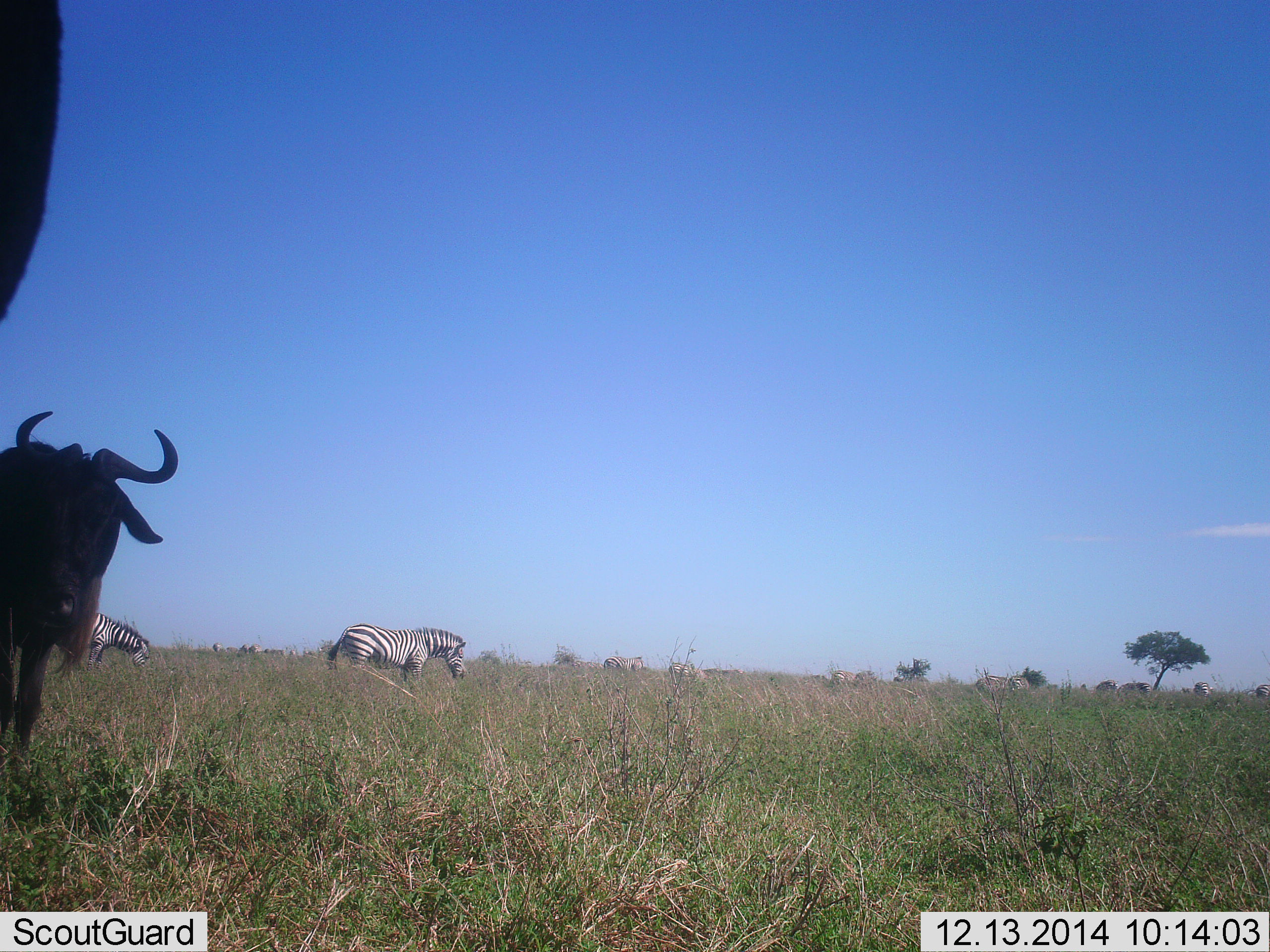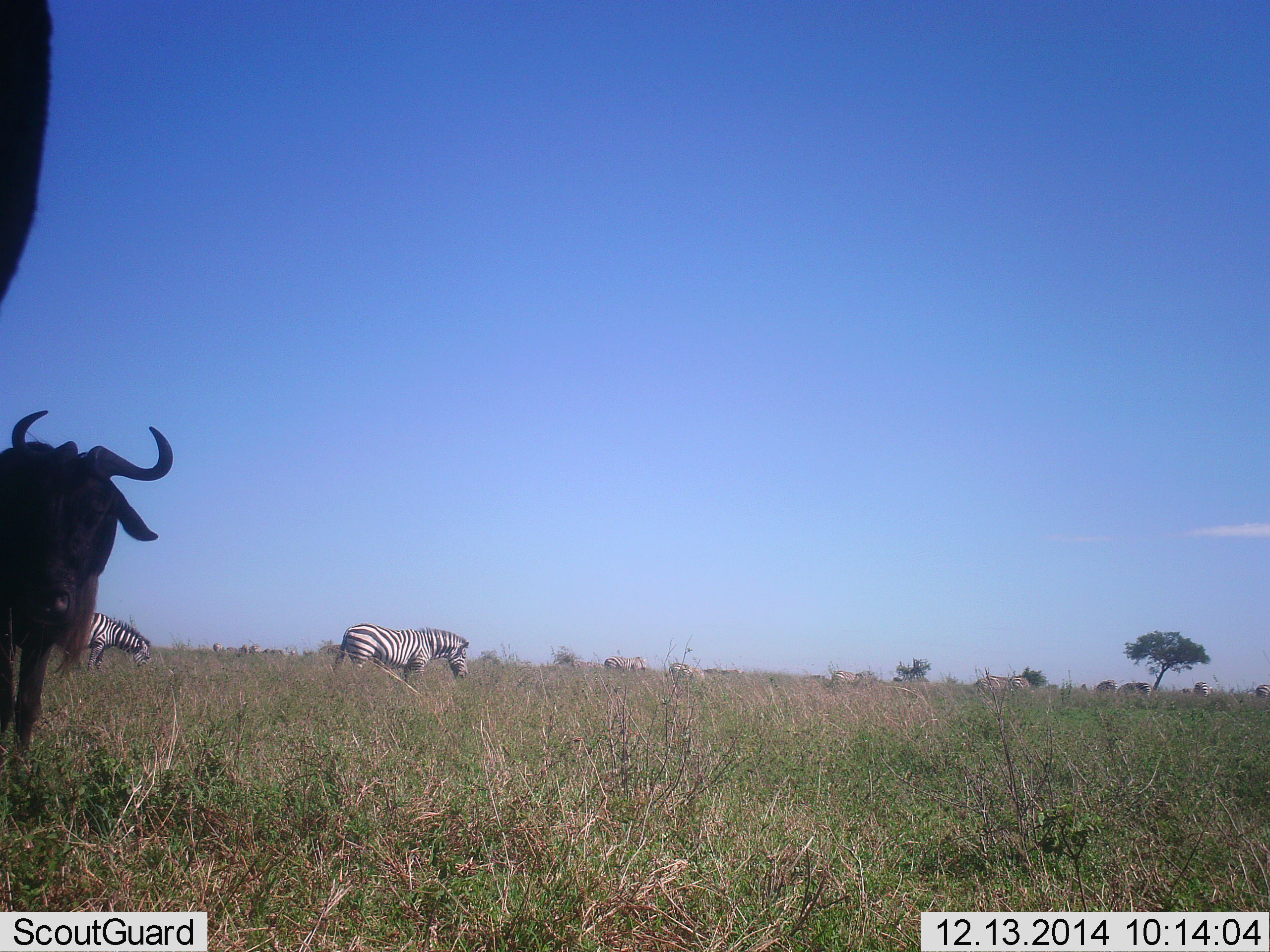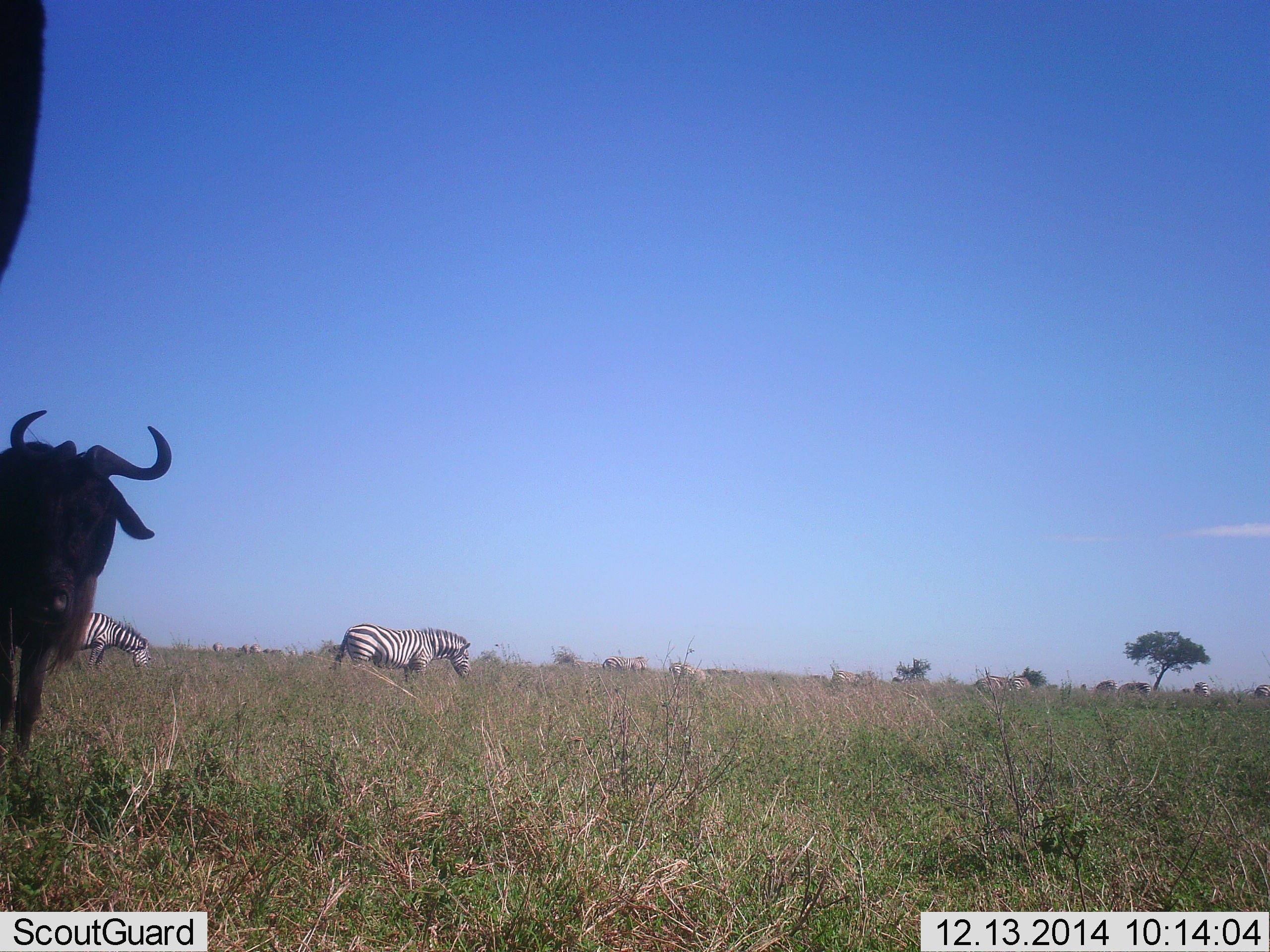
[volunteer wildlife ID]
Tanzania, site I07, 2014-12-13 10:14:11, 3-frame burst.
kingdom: Animalia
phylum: Chordata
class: Mammalia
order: Artiodactyla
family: Bovidae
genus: Connochaetes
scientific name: Connochaetes taurinus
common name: blue wildebeest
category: wildebeest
Wildebeest (blue wildebeest) (Connochaetes taurinus), count 2. Behavior (volunteer vote fractions): standing 100%, resting 0%, moving 0%, interacting 0%. Young present (vote fraction): 0%. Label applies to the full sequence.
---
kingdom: Animalia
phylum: Chordata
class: Mammalia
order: Perissodactyla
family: Equidae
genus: Equus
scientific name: Equus quagga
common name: plains zebra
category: zebra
Zebra (plains zebra) (Equus quagga), count 2. Behavior (volunteer vote fractions): standing 67%, resting 0%, moving 25%, interacting 0%. Young present (vote fraction): 0%. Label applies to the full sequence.